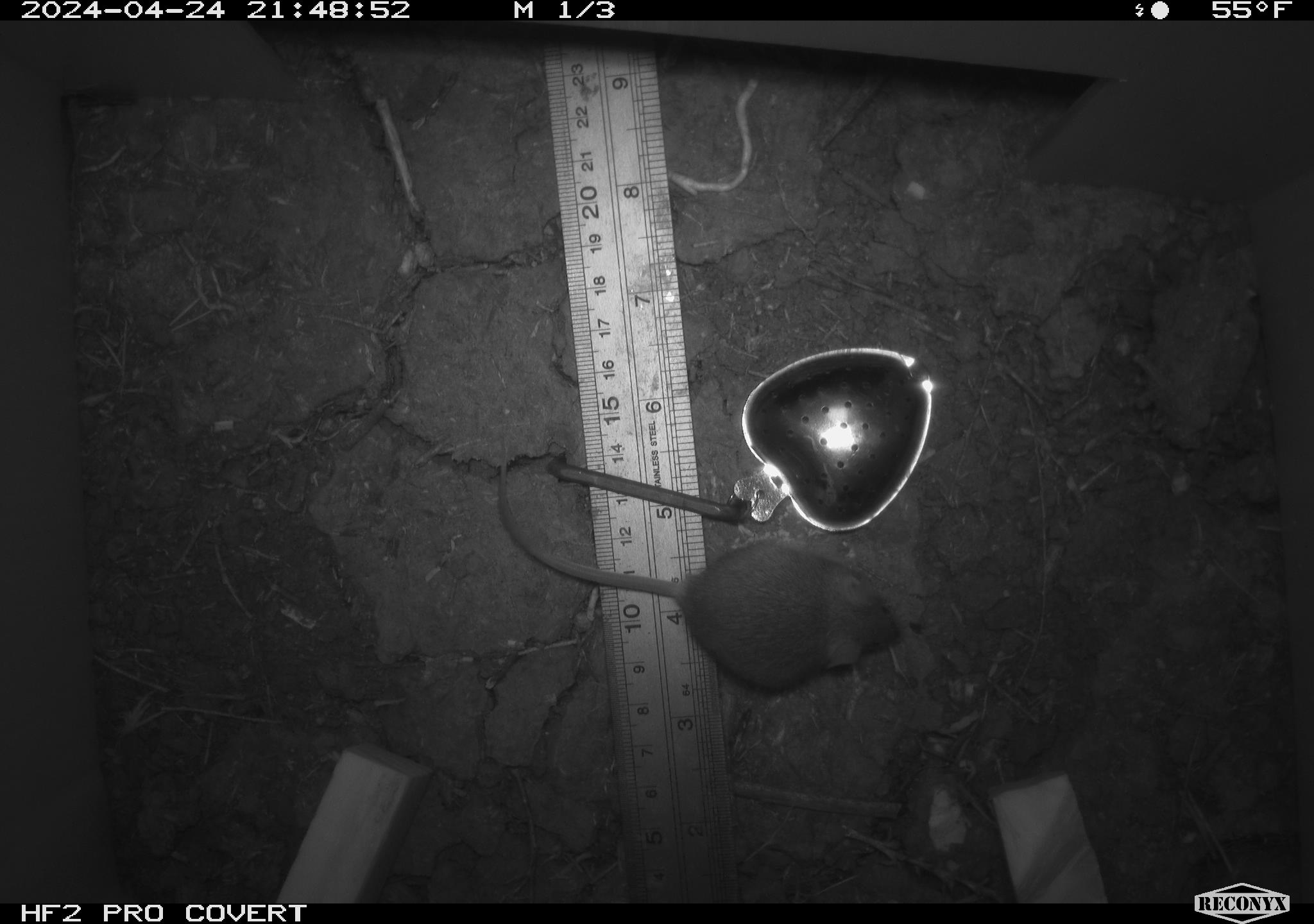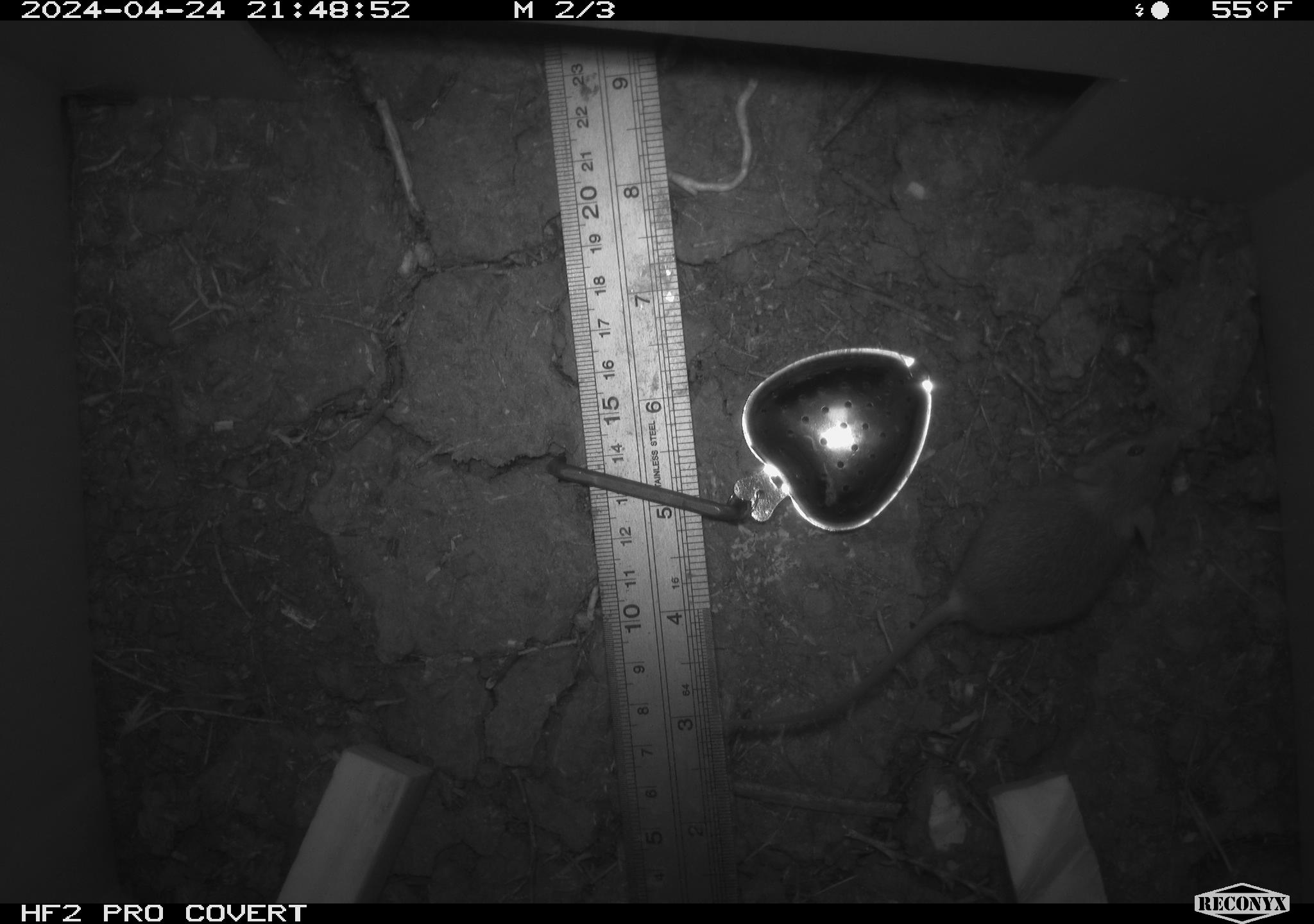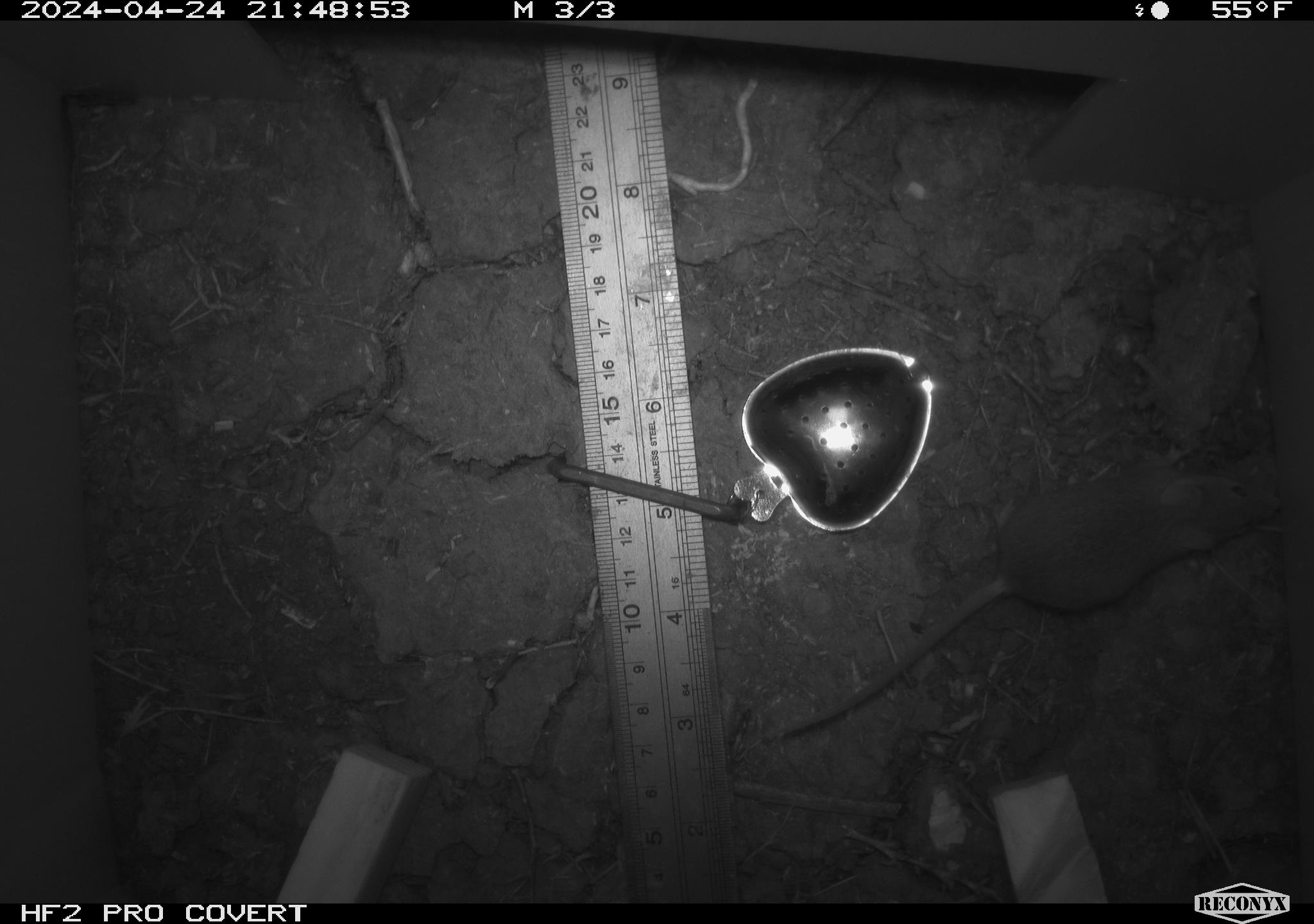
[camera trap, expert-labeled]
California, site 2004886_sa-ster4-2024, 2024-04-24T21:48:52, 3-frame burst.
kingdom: Animalia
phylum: Chordata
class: Mammalia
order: Rodentia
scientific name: Rodentia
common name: mouse species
Mouse species (Rodentia).